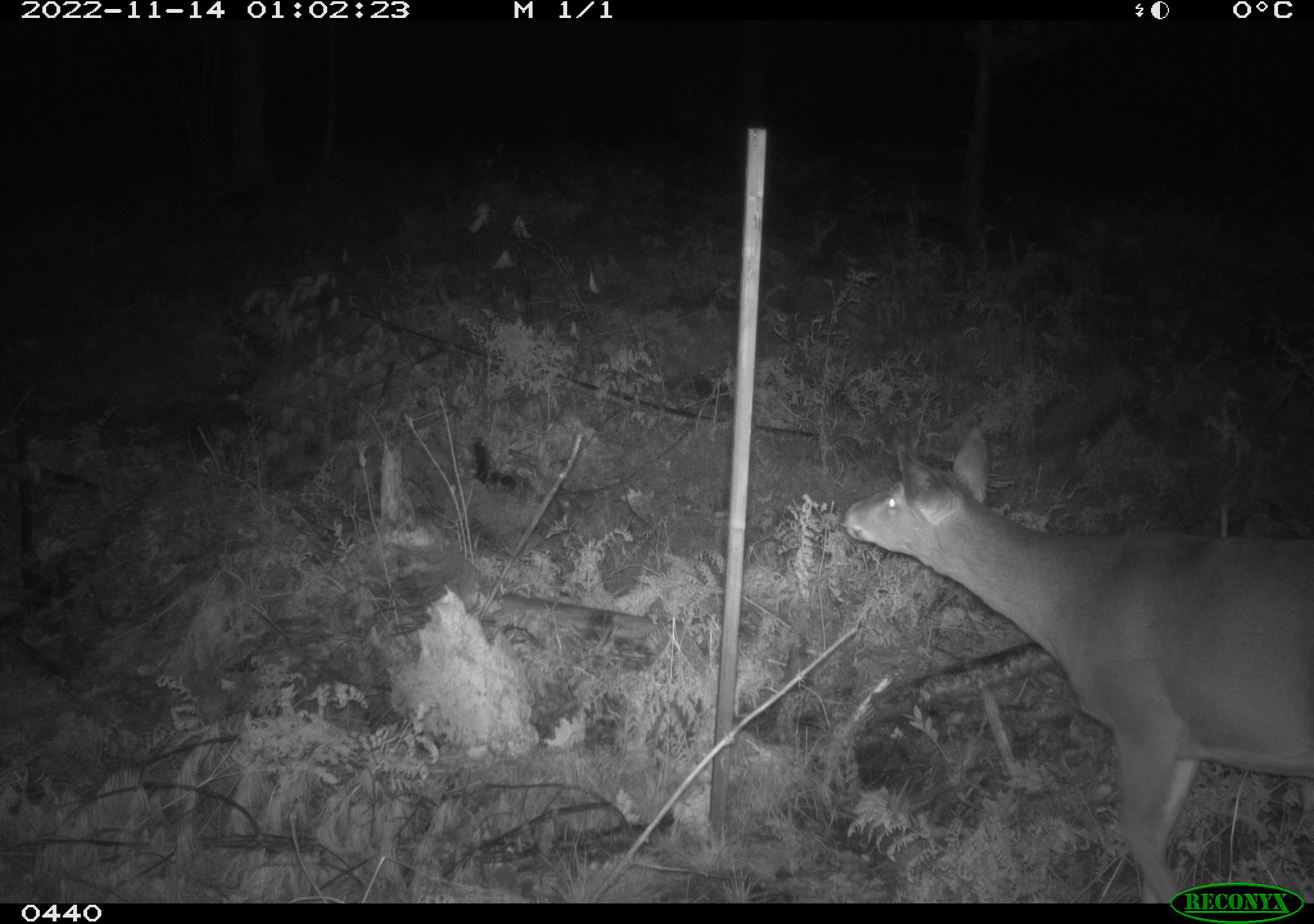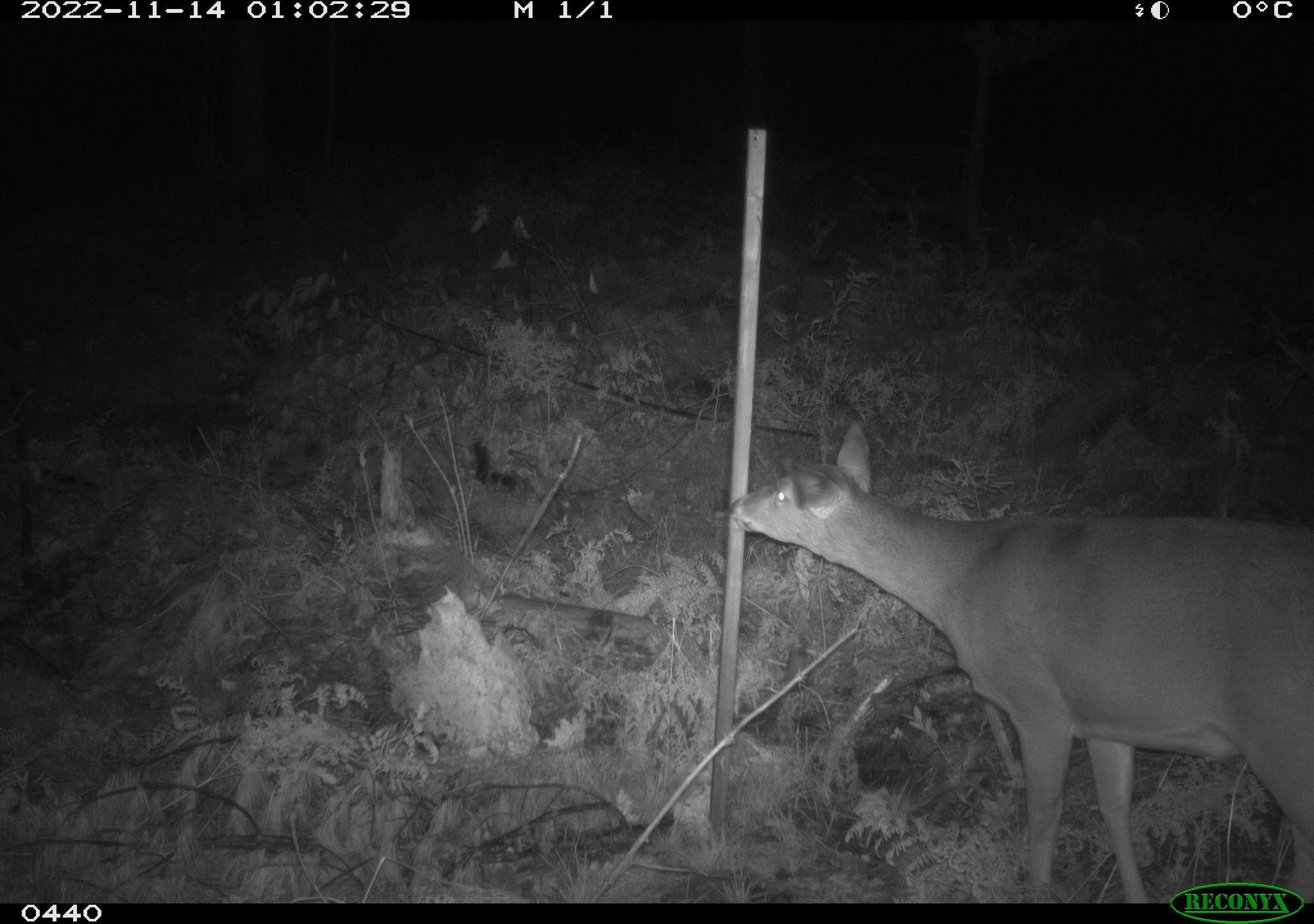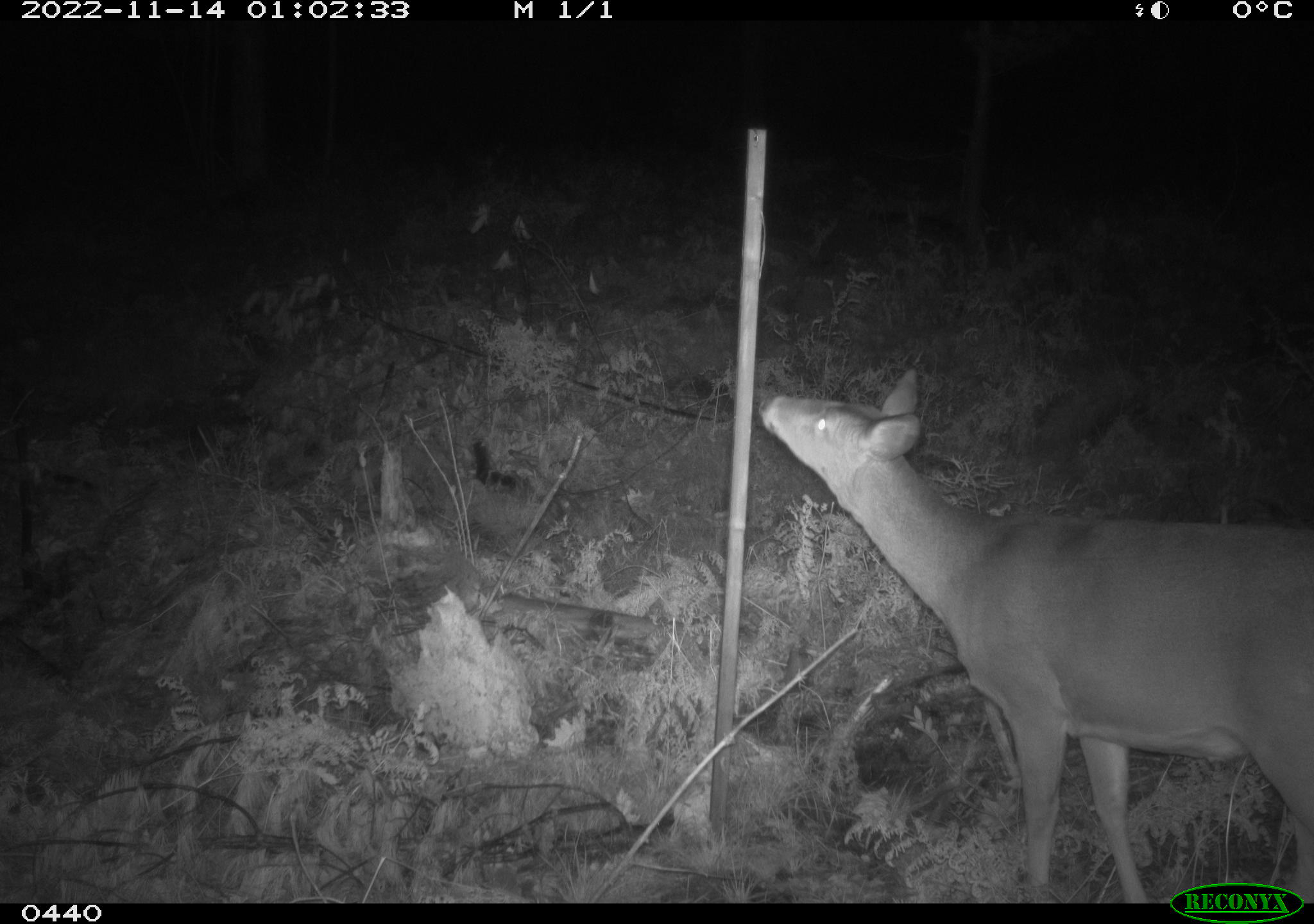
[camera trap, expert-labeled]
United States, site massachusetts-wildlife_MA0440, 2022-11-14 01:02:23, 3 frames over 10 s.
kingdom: Animalia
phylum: Chordata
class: Mammalia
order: Artiodactyla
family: Cervidae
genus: Odocoileus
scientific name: Odocoileus virginianus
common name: white-tailed deer